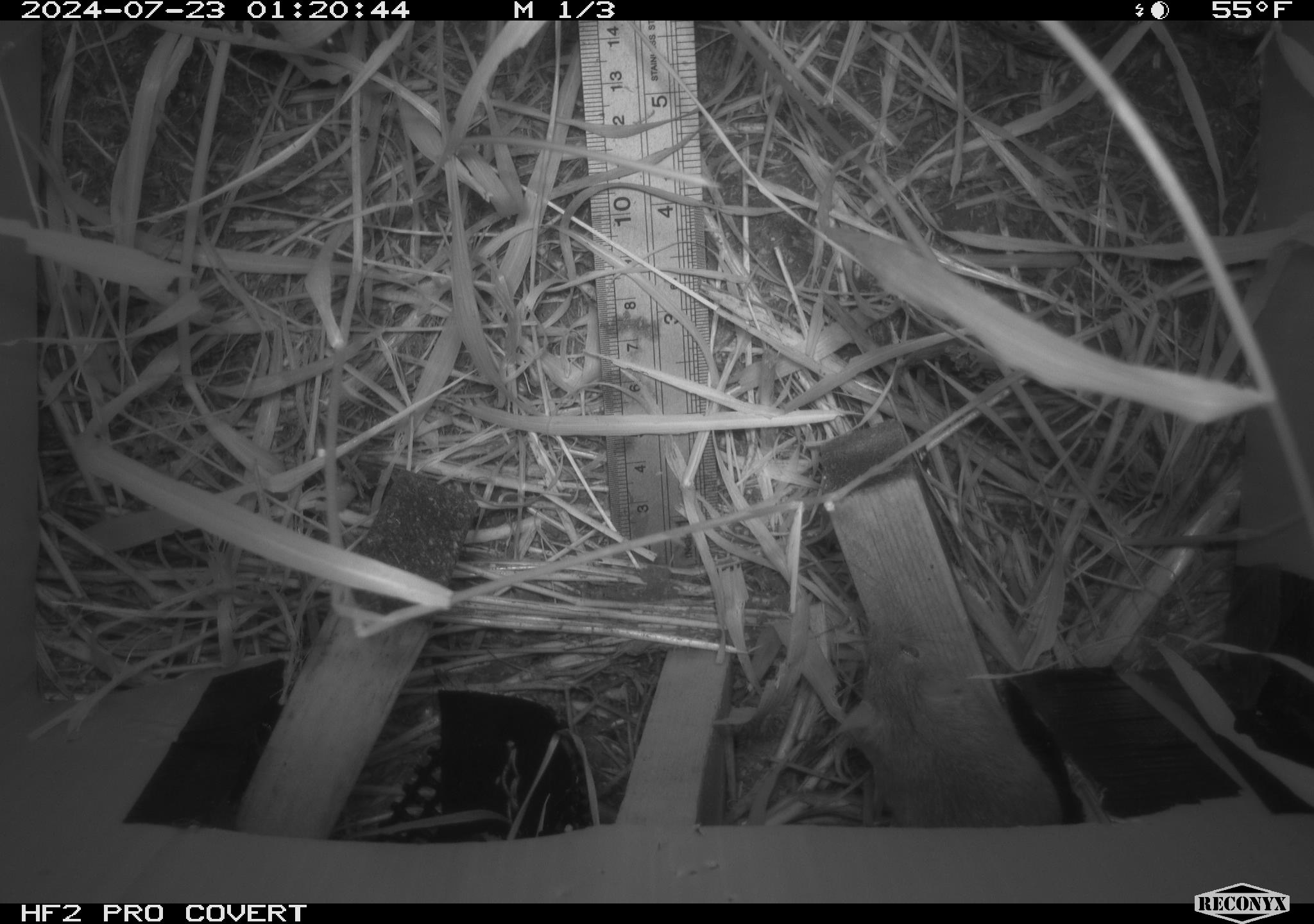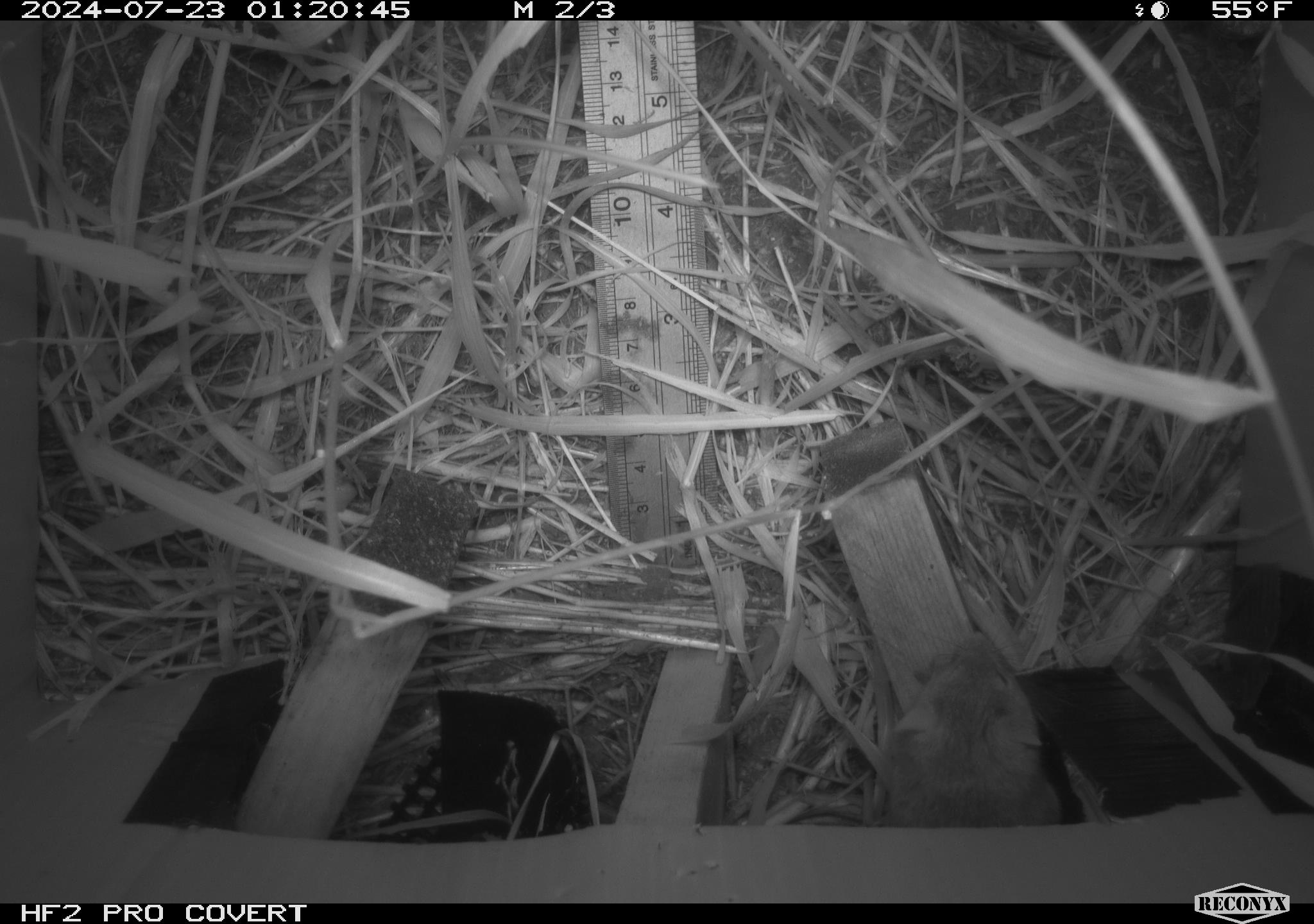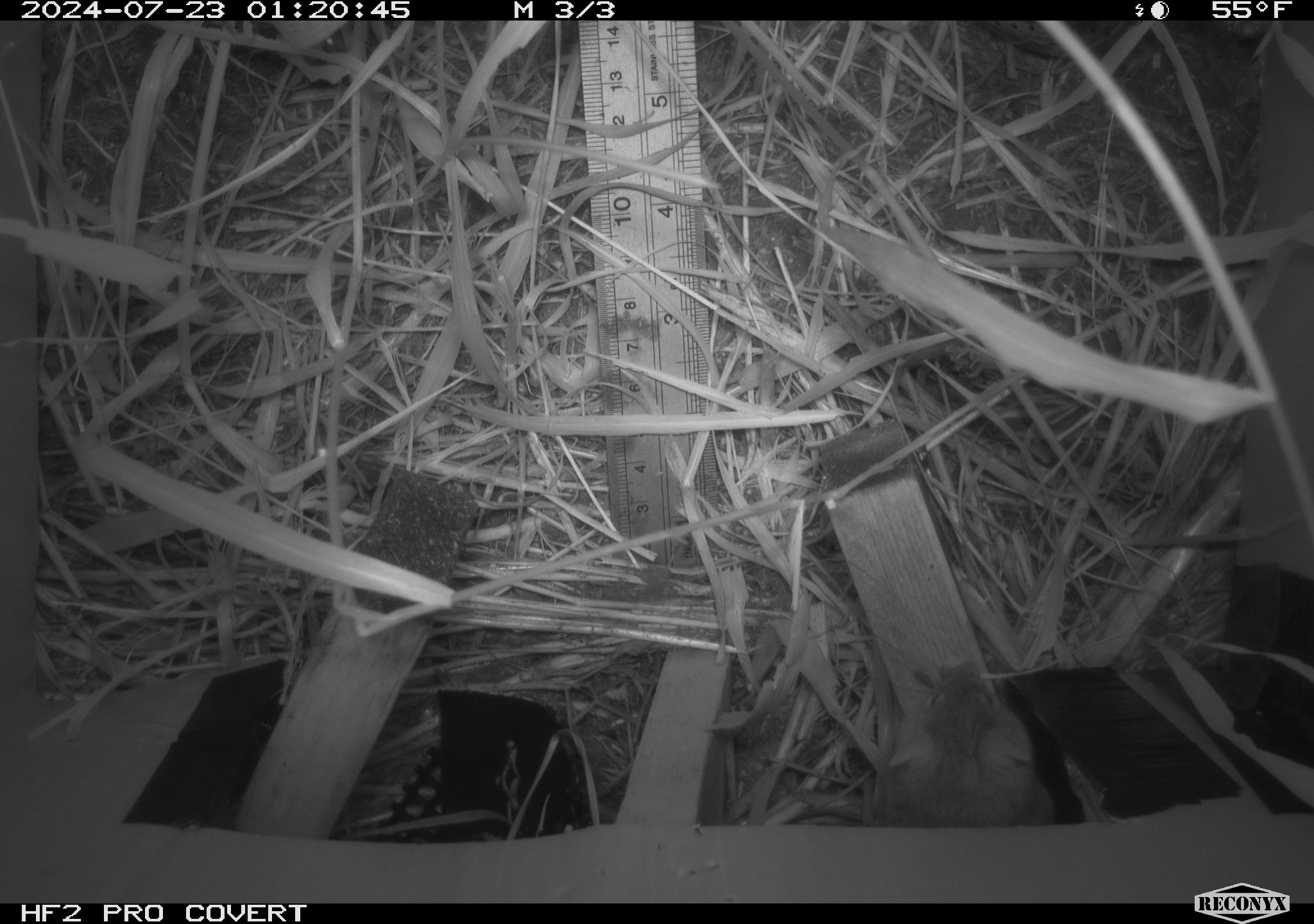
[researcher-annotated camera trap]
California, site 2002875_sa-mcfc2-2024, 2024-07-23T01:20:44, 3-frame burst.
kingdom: Animalia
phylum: Chordata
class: Mammalia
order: Rodentia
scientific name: Rodentia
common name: rodent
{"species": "rodent (Rodentia)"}